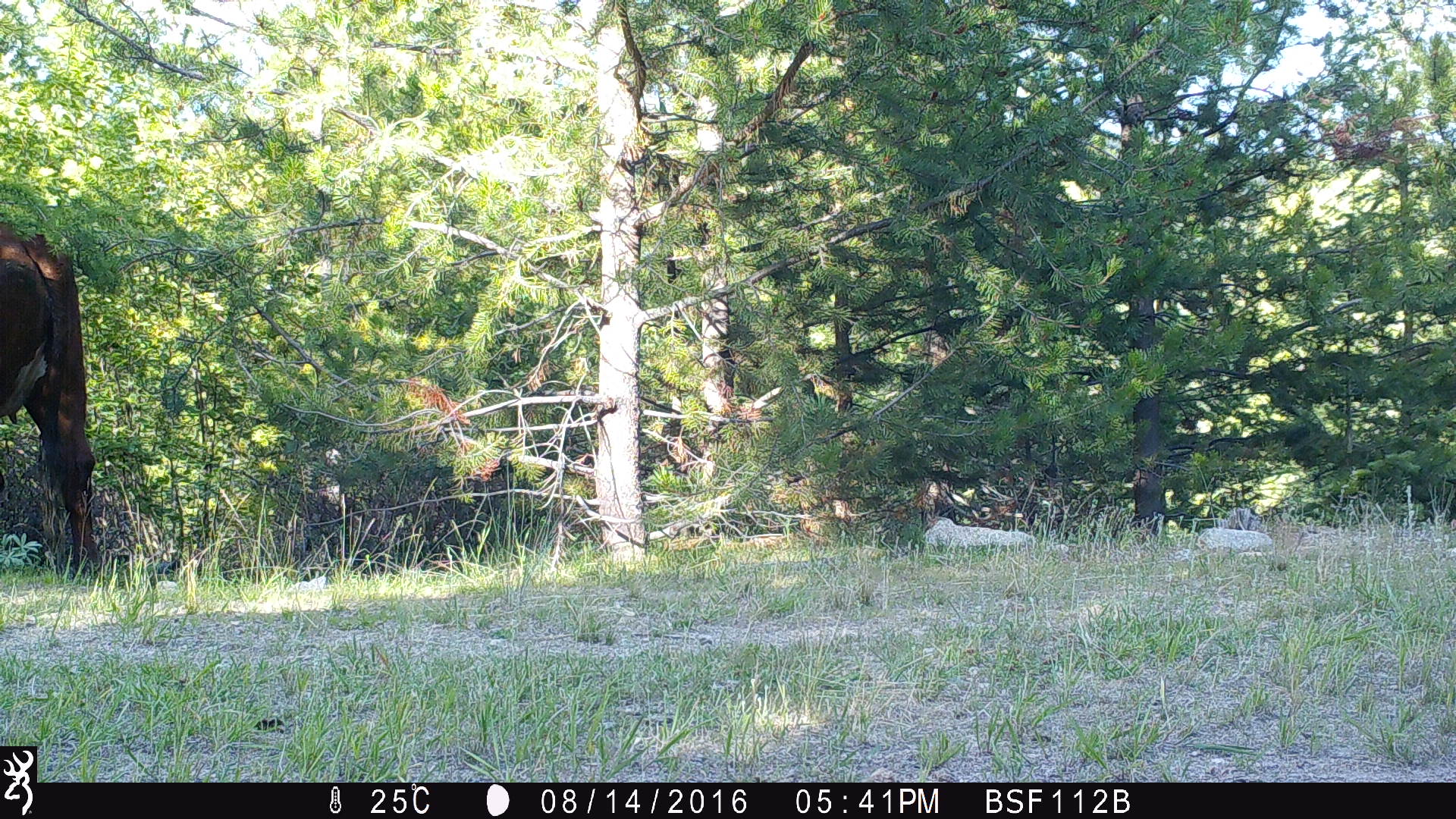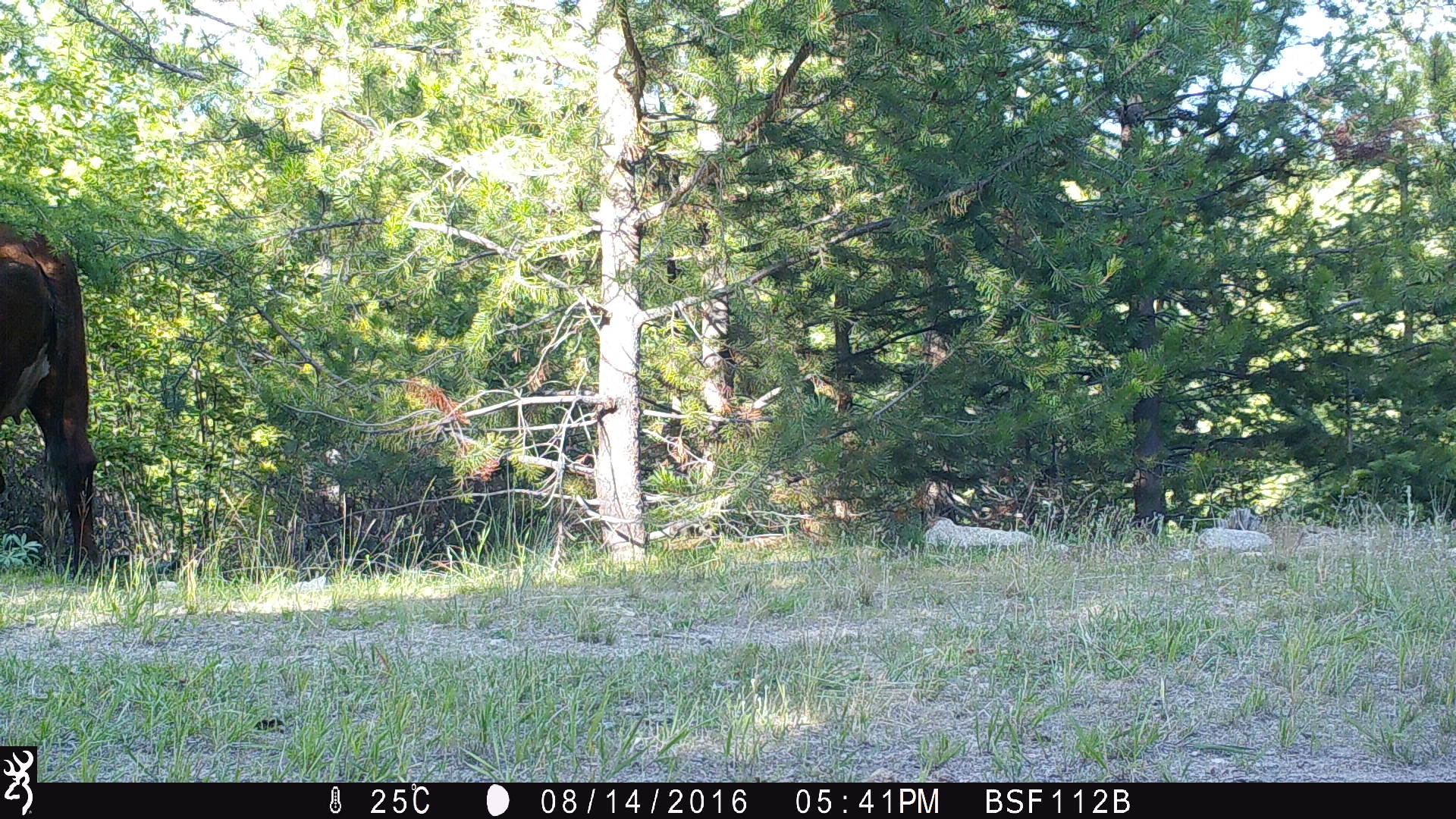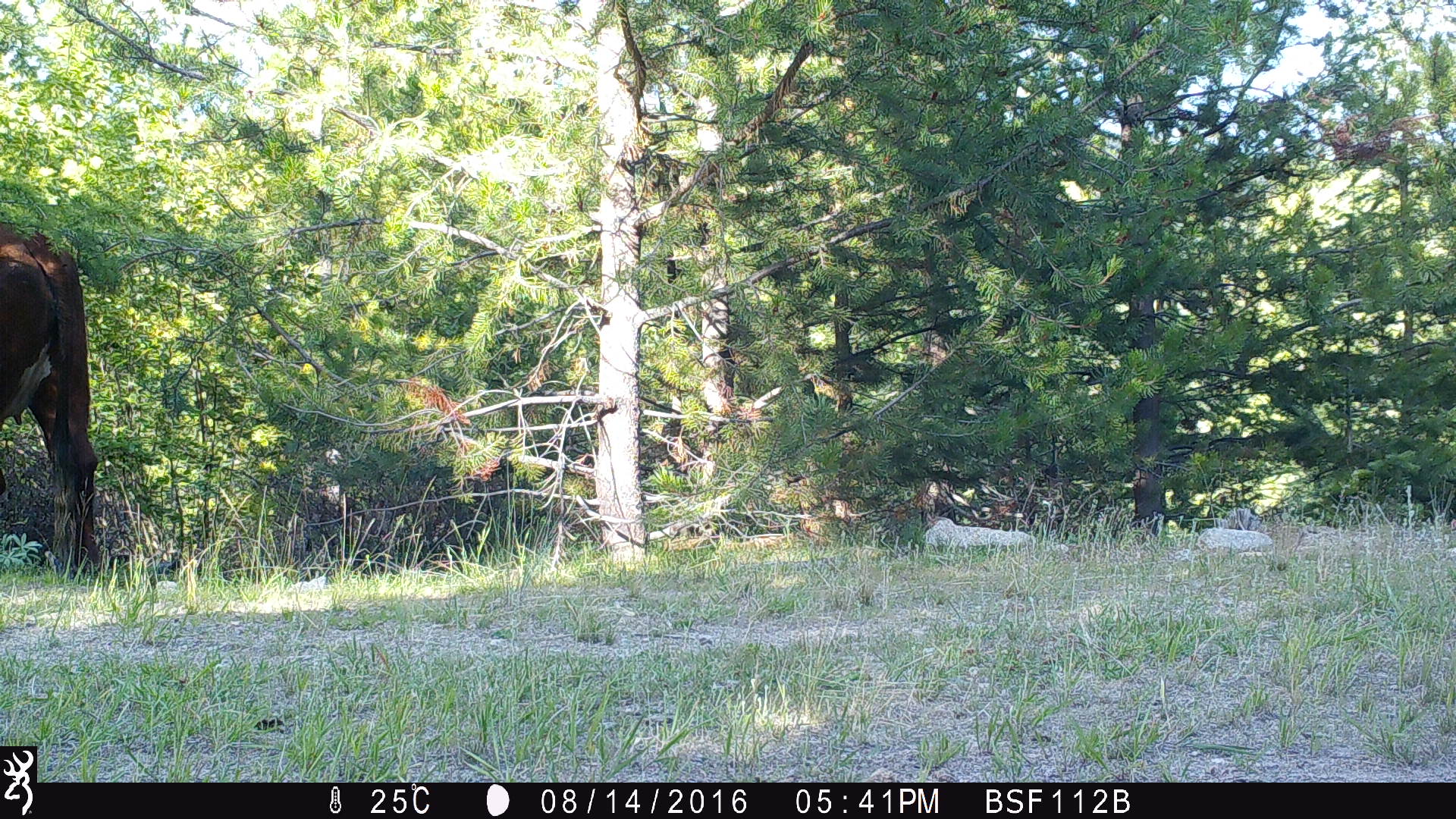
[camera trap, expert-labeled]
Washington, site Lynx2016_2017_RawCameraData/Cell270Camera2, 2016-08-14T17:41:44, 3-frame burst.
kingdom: Animalia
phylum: Chordata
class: Mammalia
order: Artiodactyla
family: Bovidae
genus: Bos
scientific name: Bos taurus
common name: domestic cattle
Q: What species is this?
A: Domestic cattle (Bos taurus).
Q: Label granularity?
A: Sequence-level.